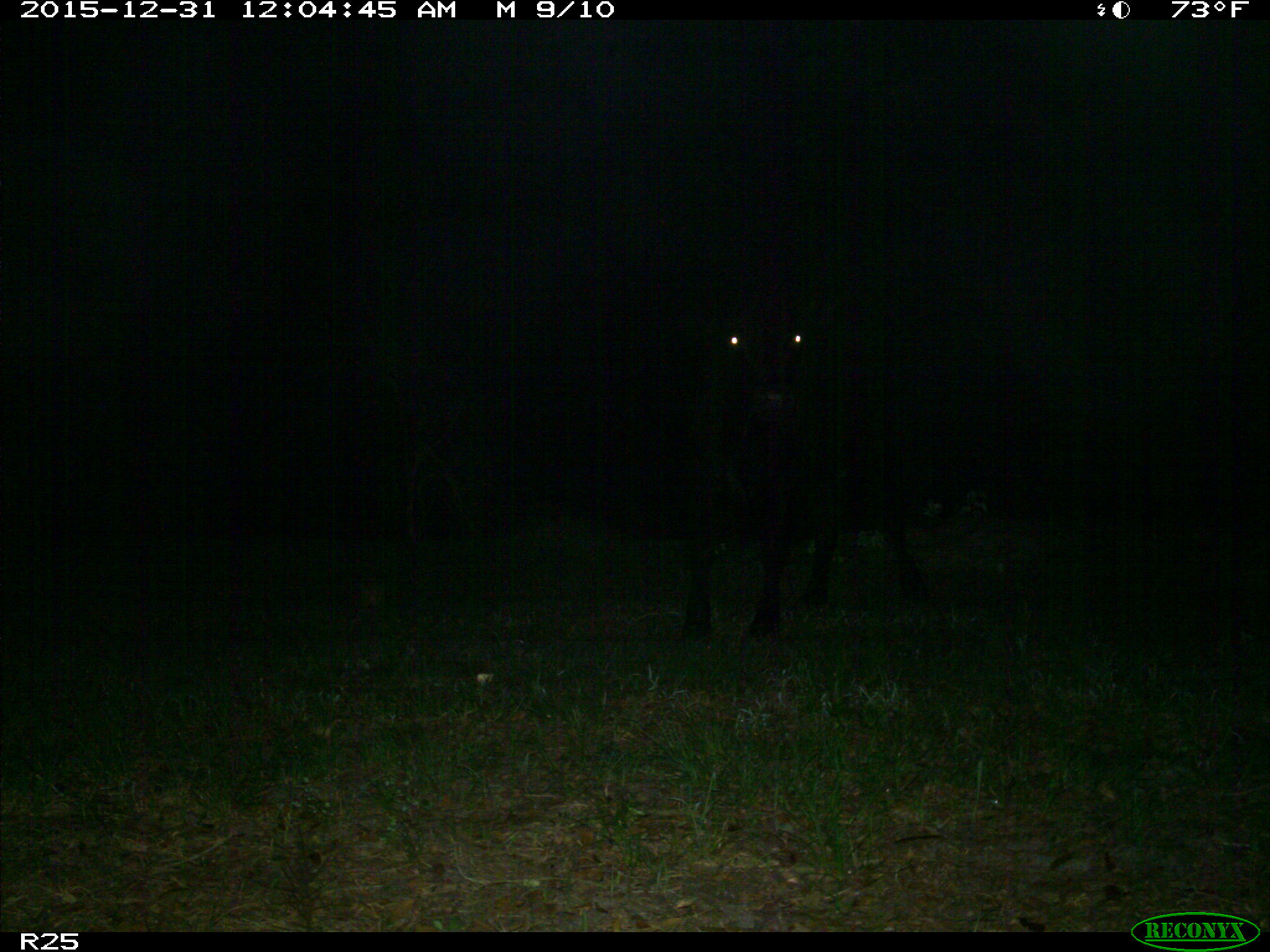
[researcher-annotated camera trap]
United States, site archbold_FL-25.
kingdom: Animalia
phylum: Chordata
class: Mammalia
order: Artiodactyla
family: Bovidae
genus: Bos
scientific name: Bos taurus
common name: domestic cow